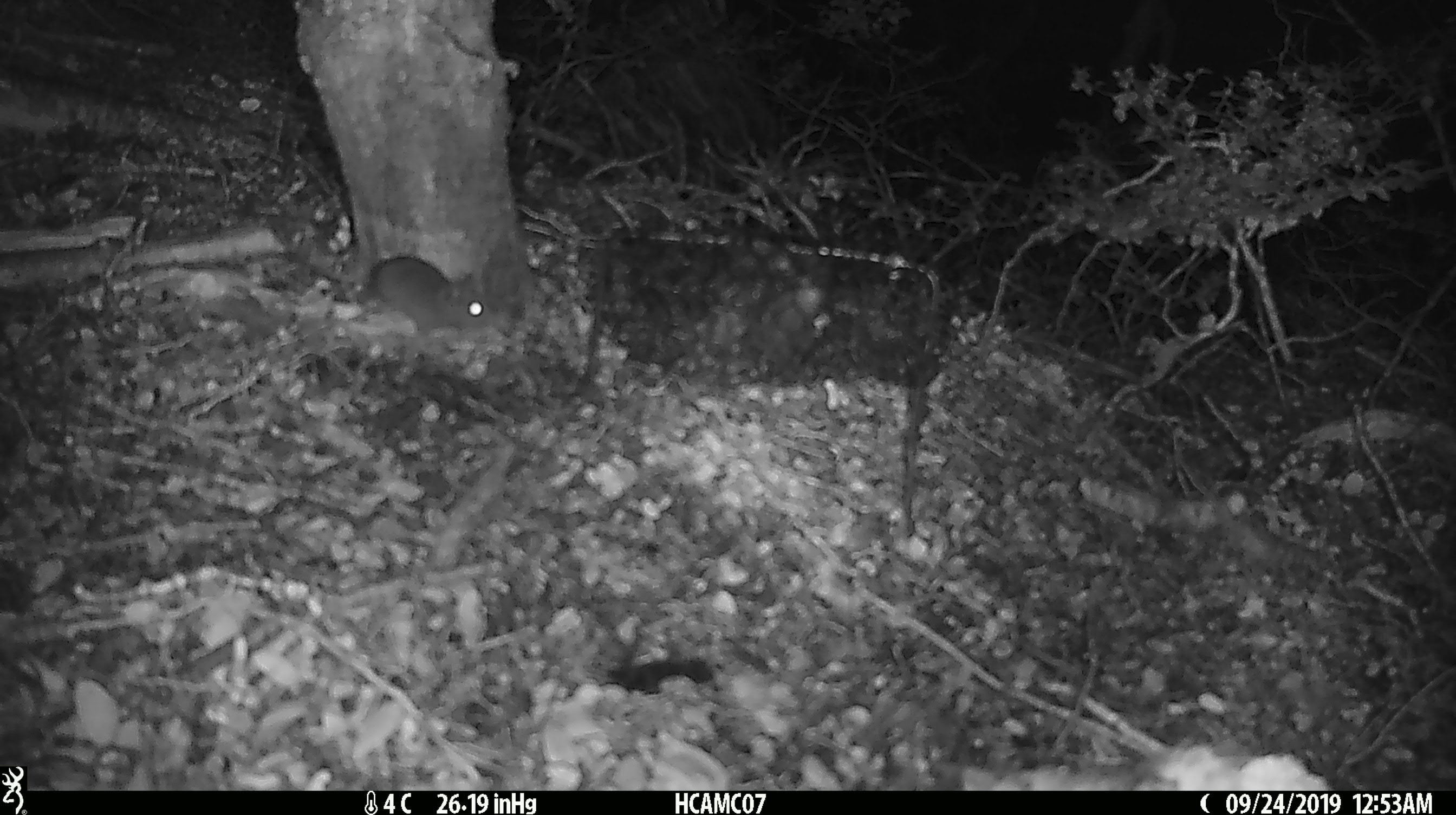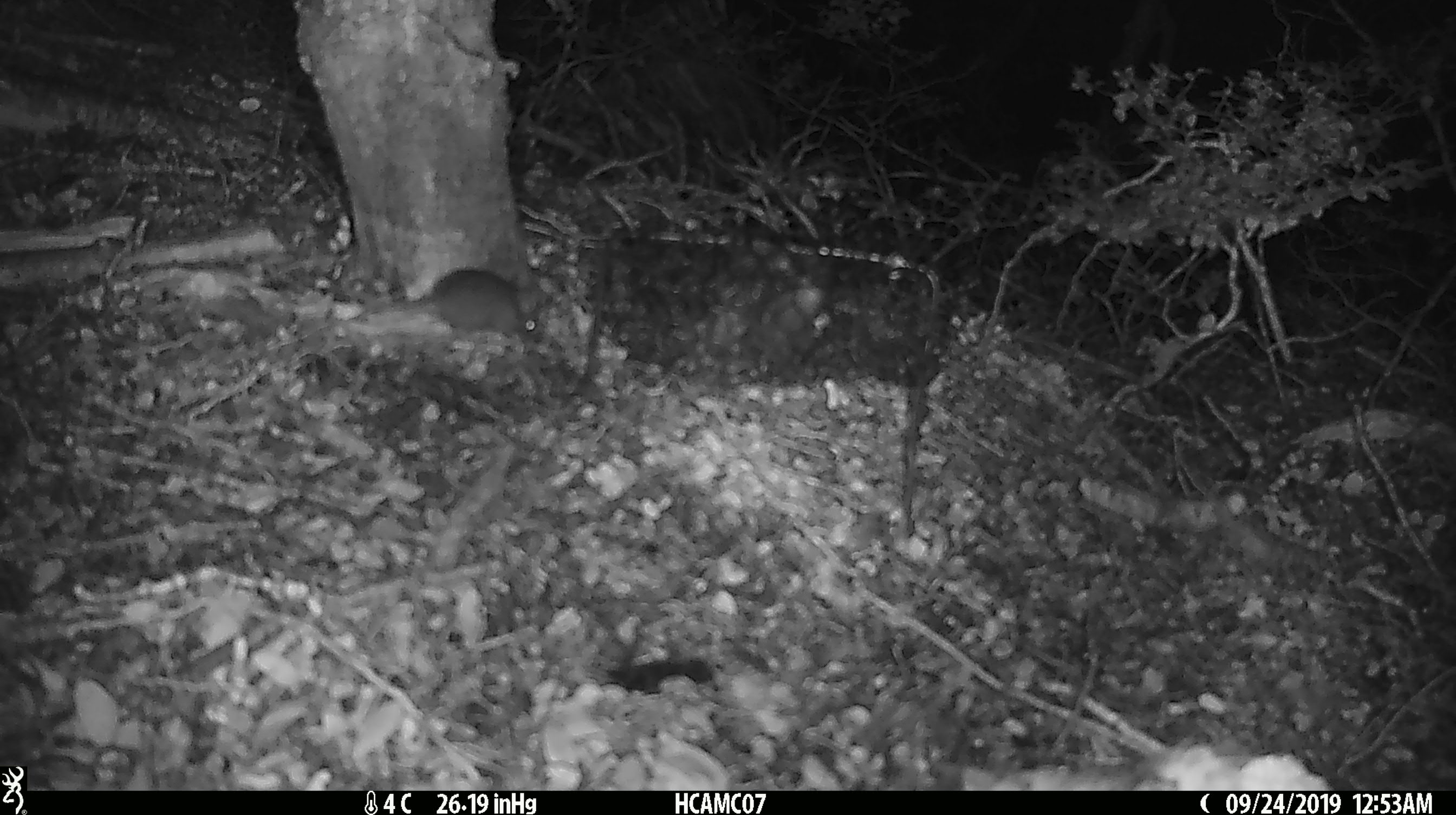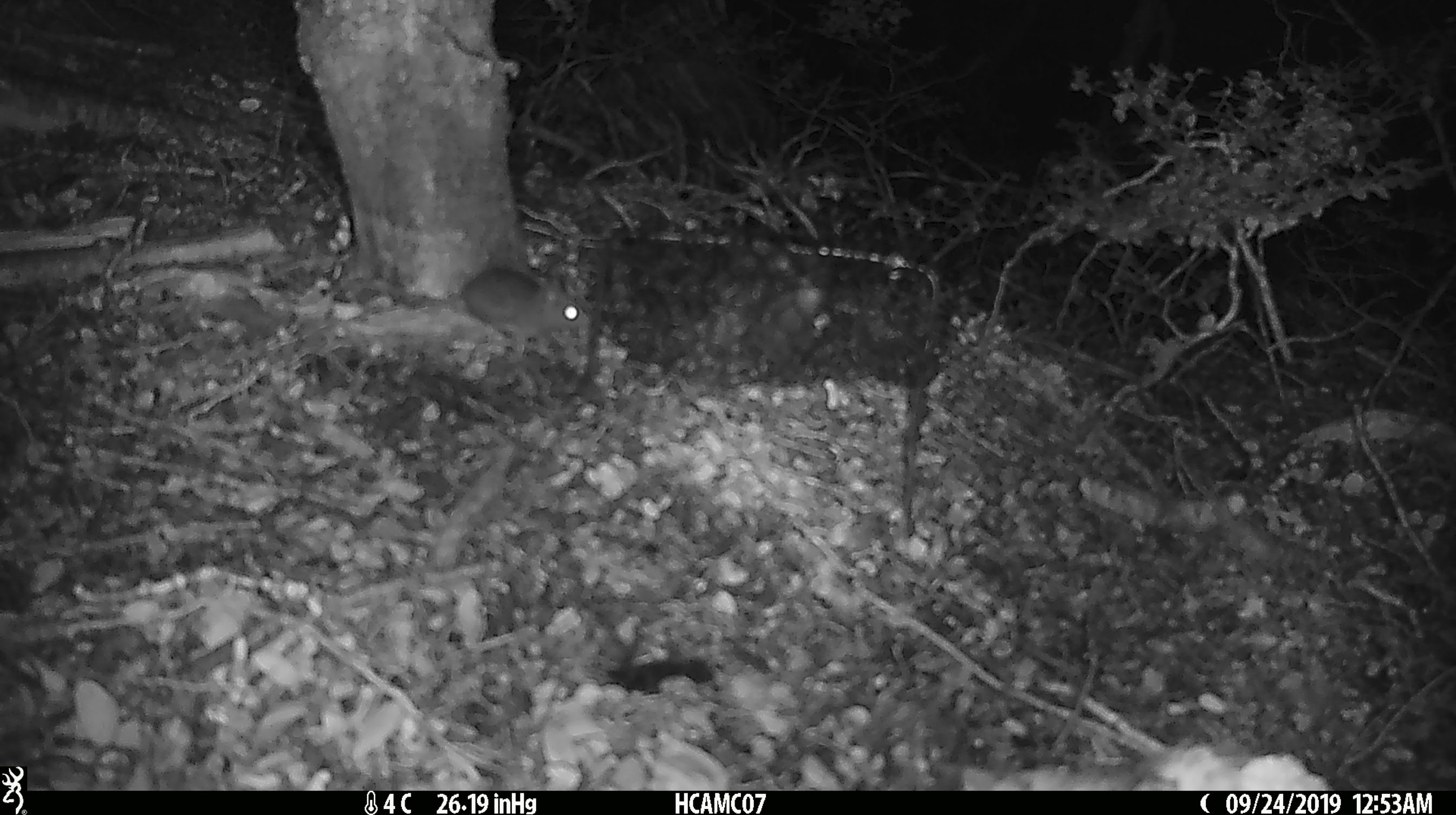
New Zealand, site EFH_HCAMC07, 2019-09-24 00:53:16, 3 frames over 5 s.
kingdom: Animalia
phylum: Chordata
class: Mammalia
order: Rodentia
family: Muridae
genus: Mus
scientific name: Mus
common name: mouse